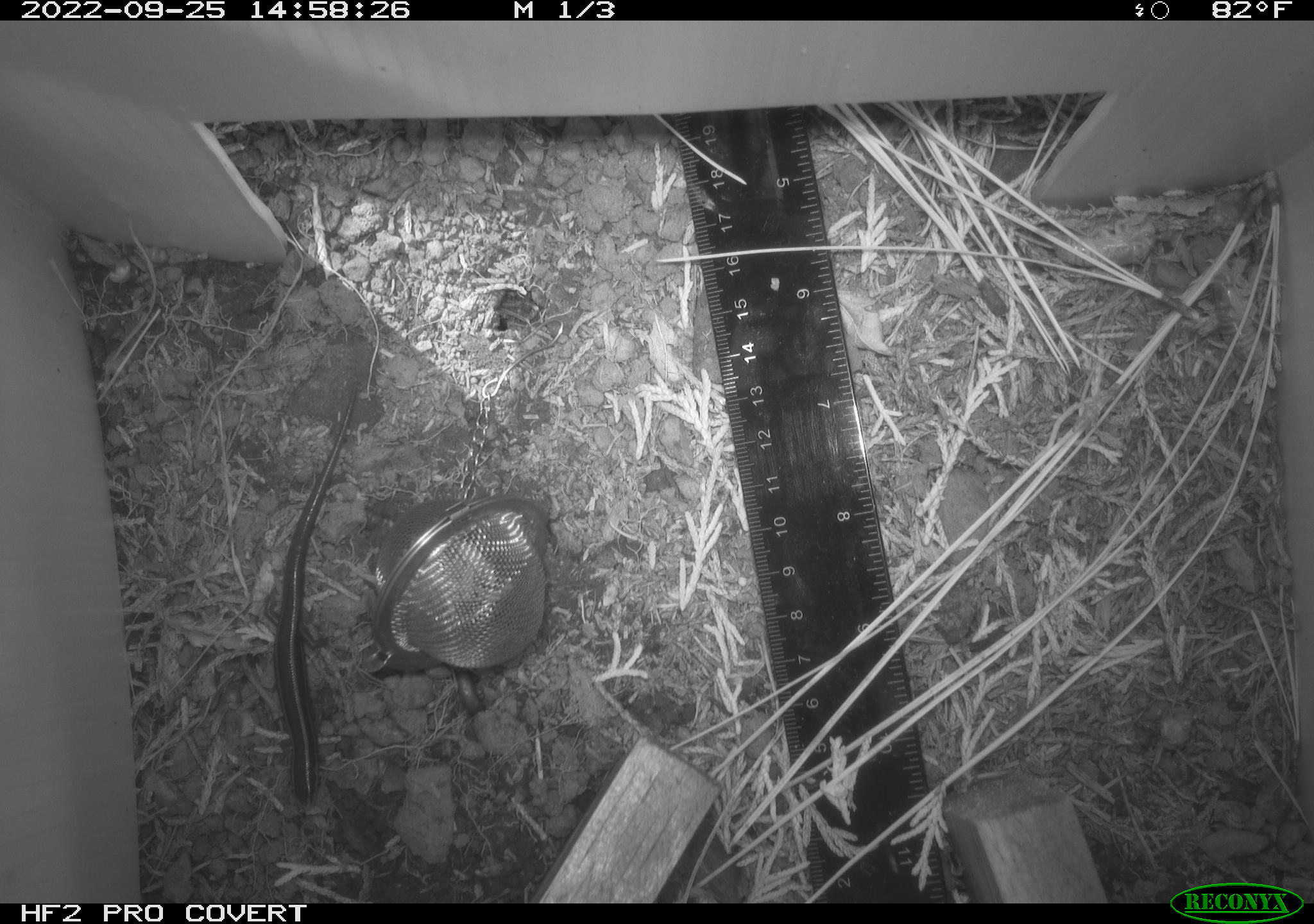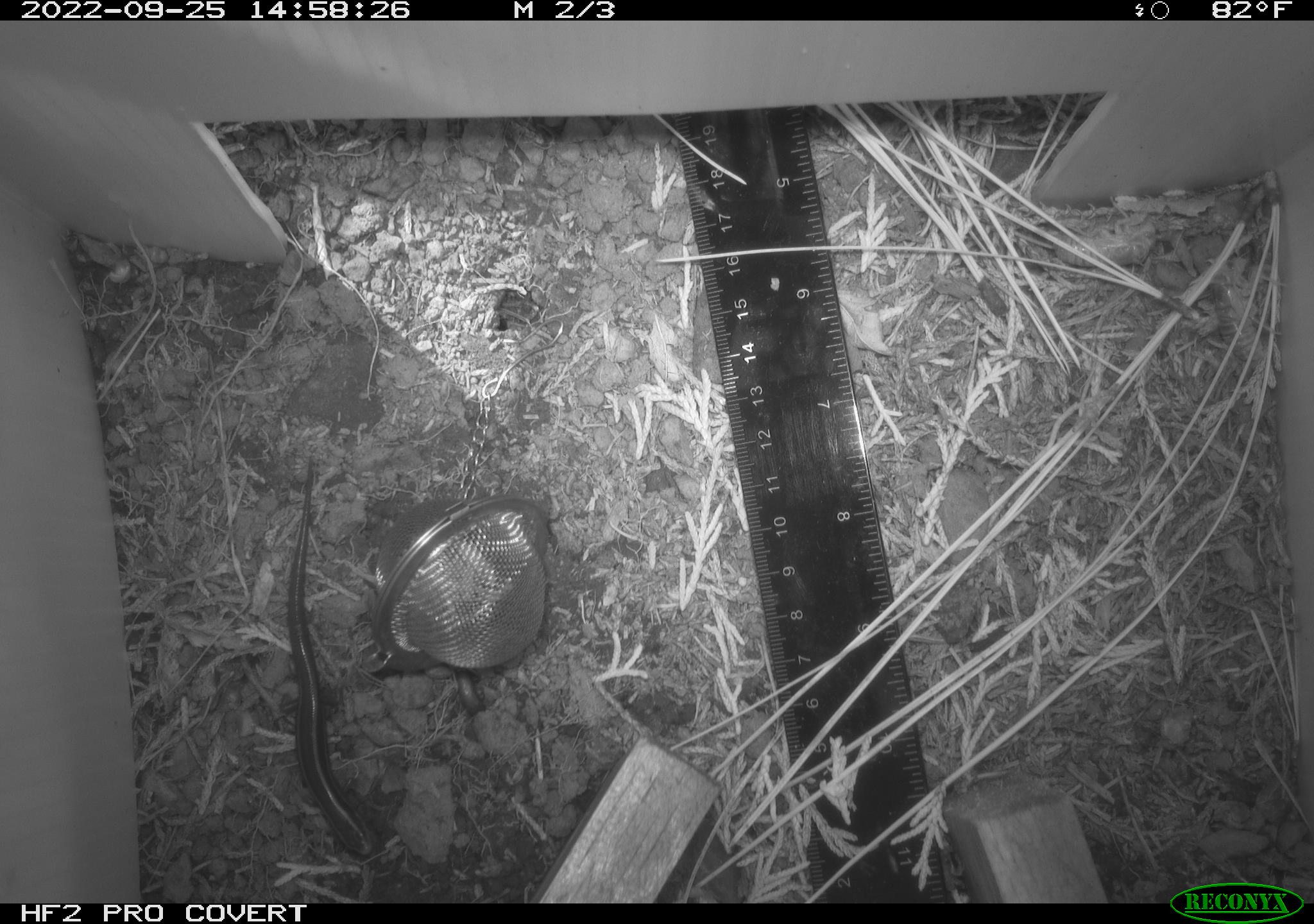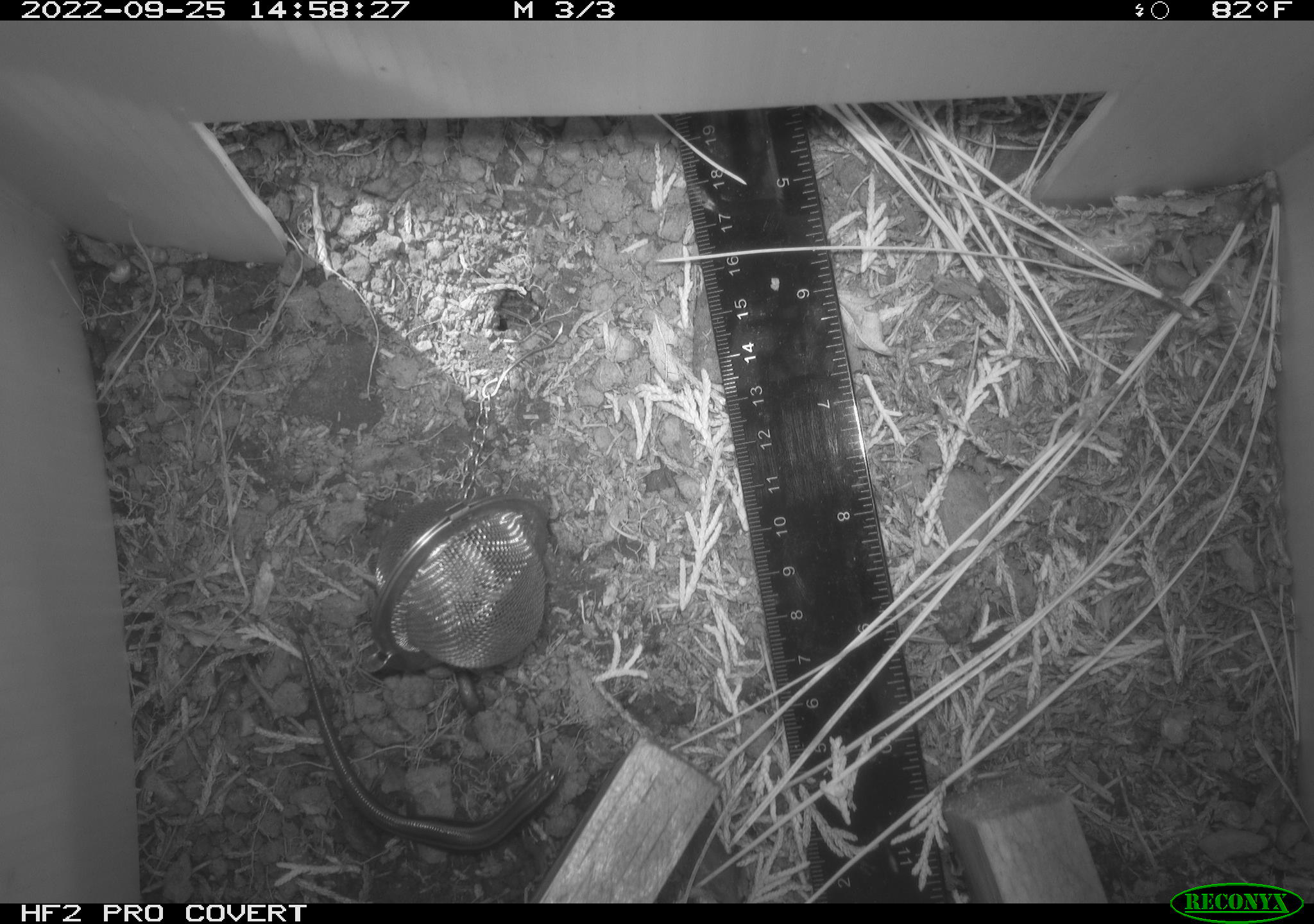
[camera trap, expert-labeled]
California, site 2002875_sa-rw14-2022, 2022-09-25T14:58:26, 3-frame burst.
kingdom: Animalia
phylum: Chordata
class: Reptilia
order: Squamata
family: Scincidae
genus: Plestiodon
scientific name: Plestiodon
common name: blue-tailed skinks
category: plestiodon species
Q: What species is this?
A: Plestiodon species (blue-tailed skinks) (Plestiodon).